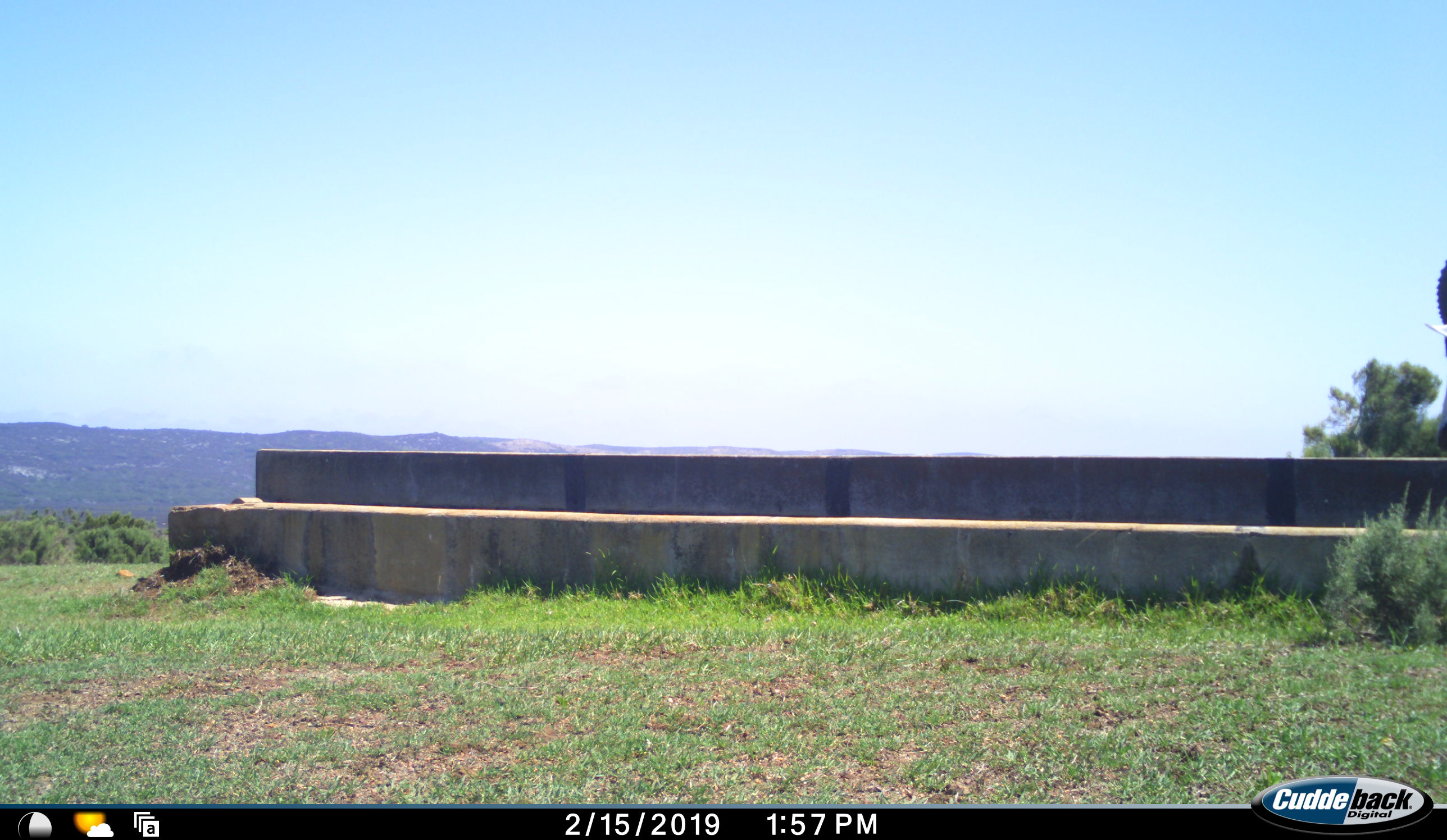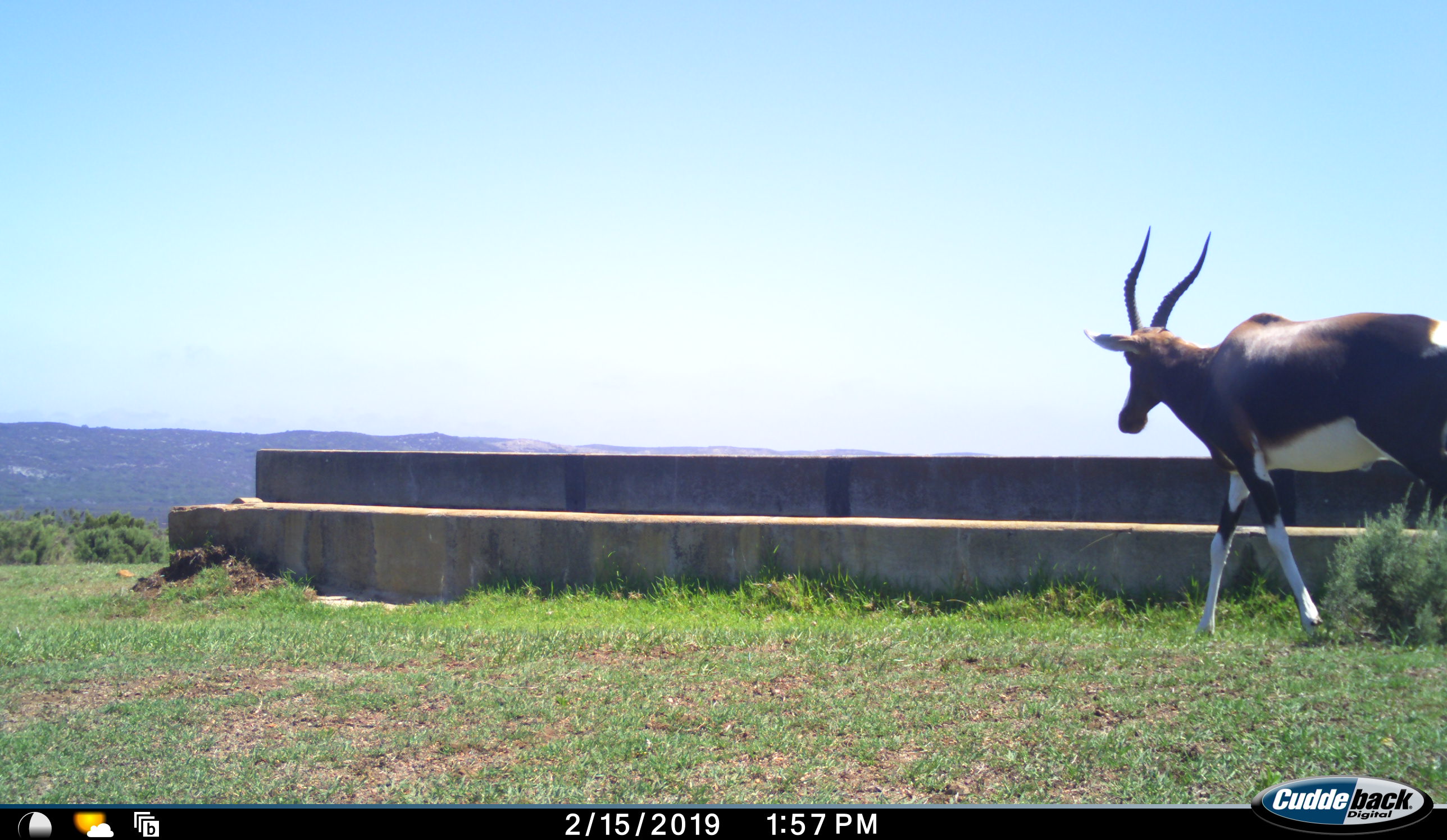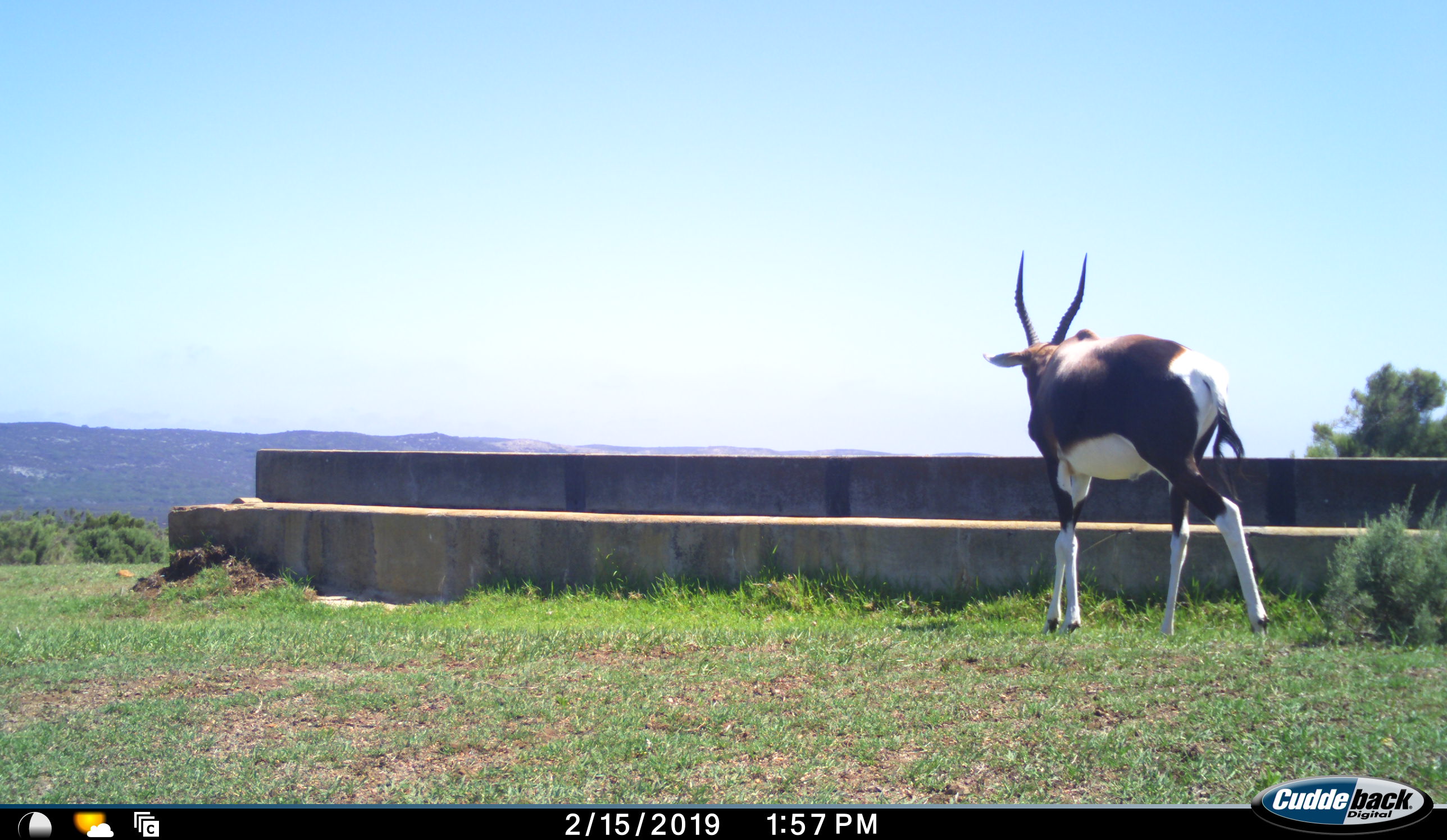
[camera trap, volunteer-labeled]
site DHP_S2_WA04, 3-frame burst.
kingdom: Animalia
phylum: Chordata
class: Mammalia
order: Artiodactyla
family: Bovidae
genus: Damaliscus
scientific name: Damaliscus pygargus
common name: bontebok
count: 1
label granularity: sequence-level